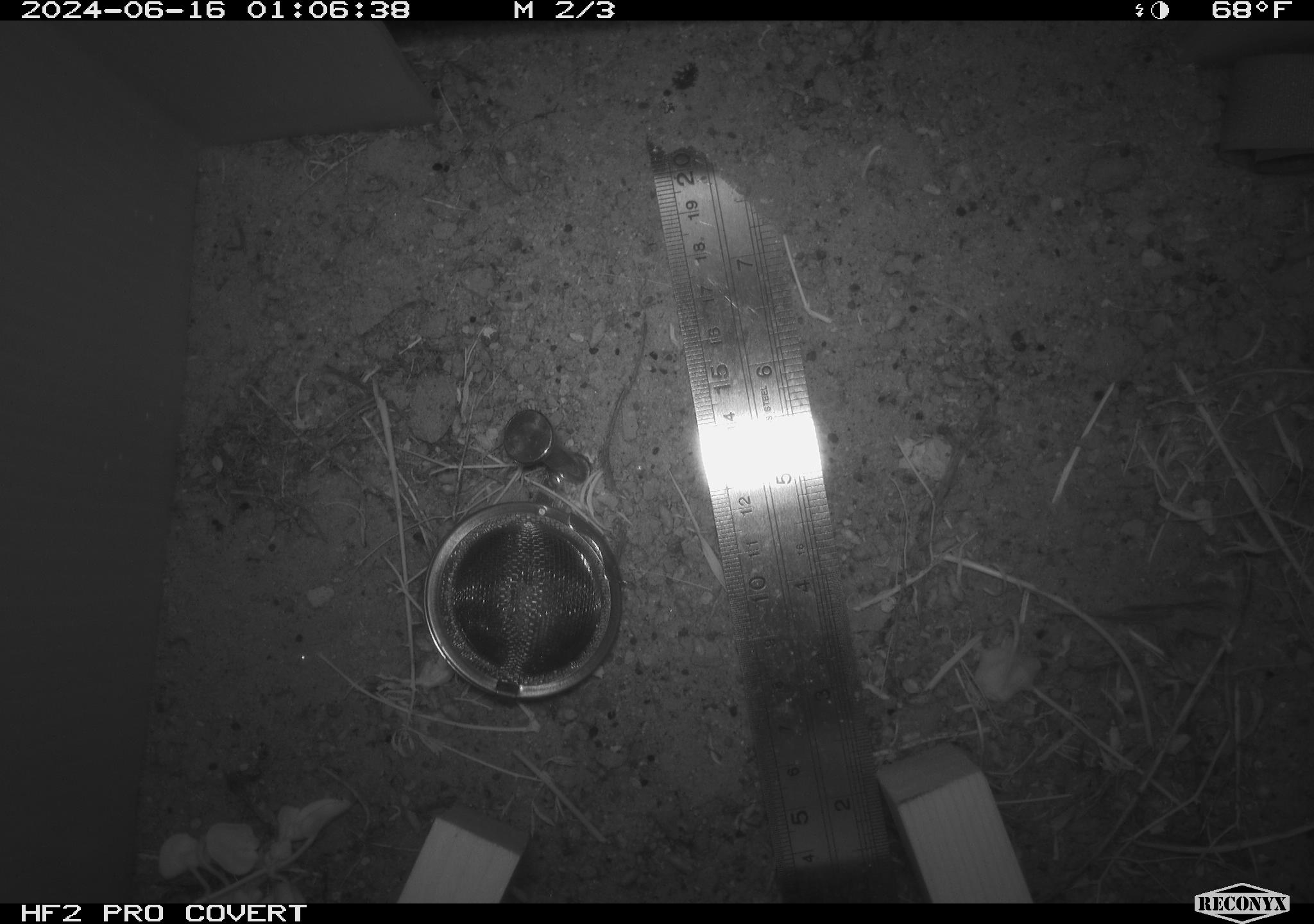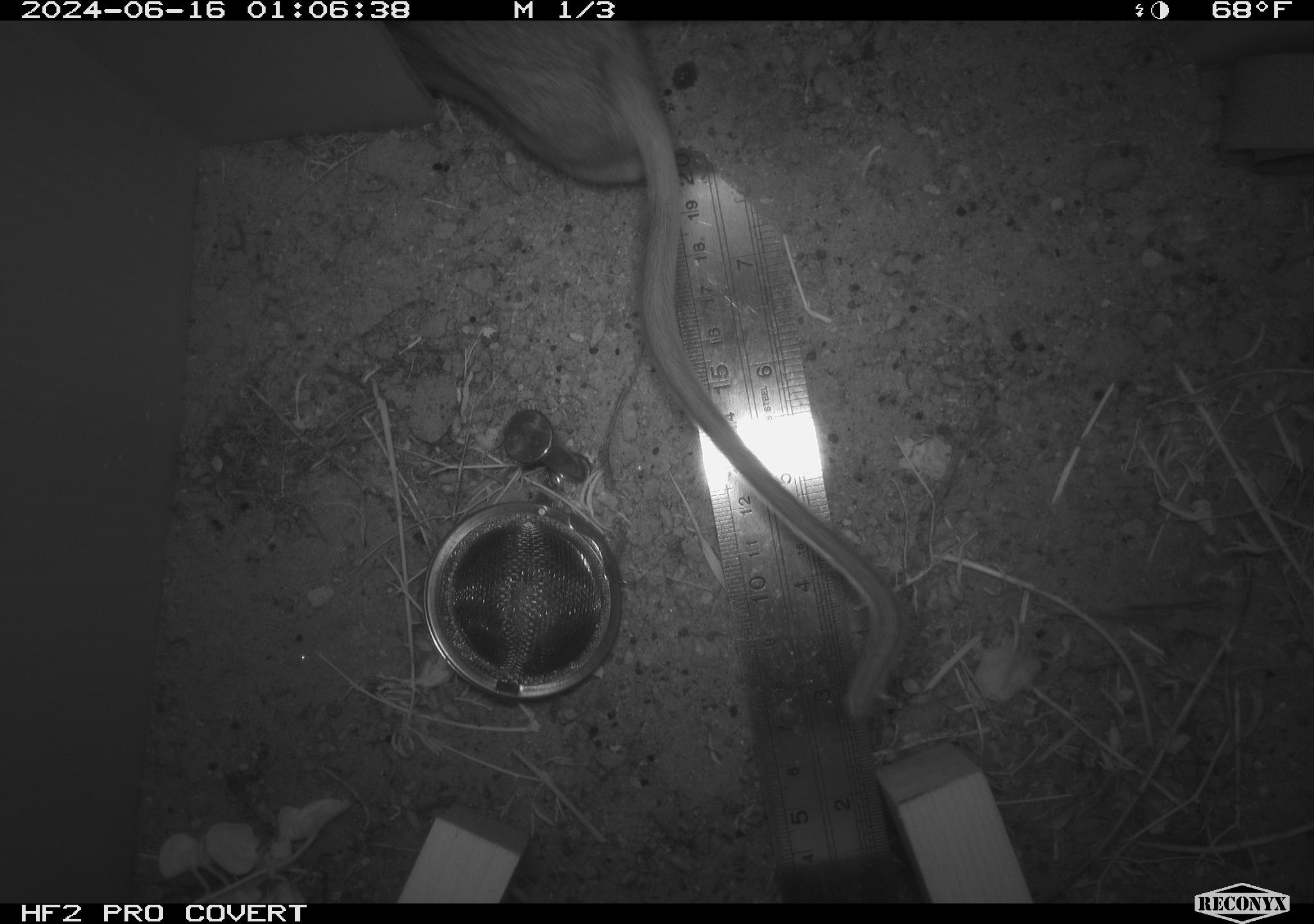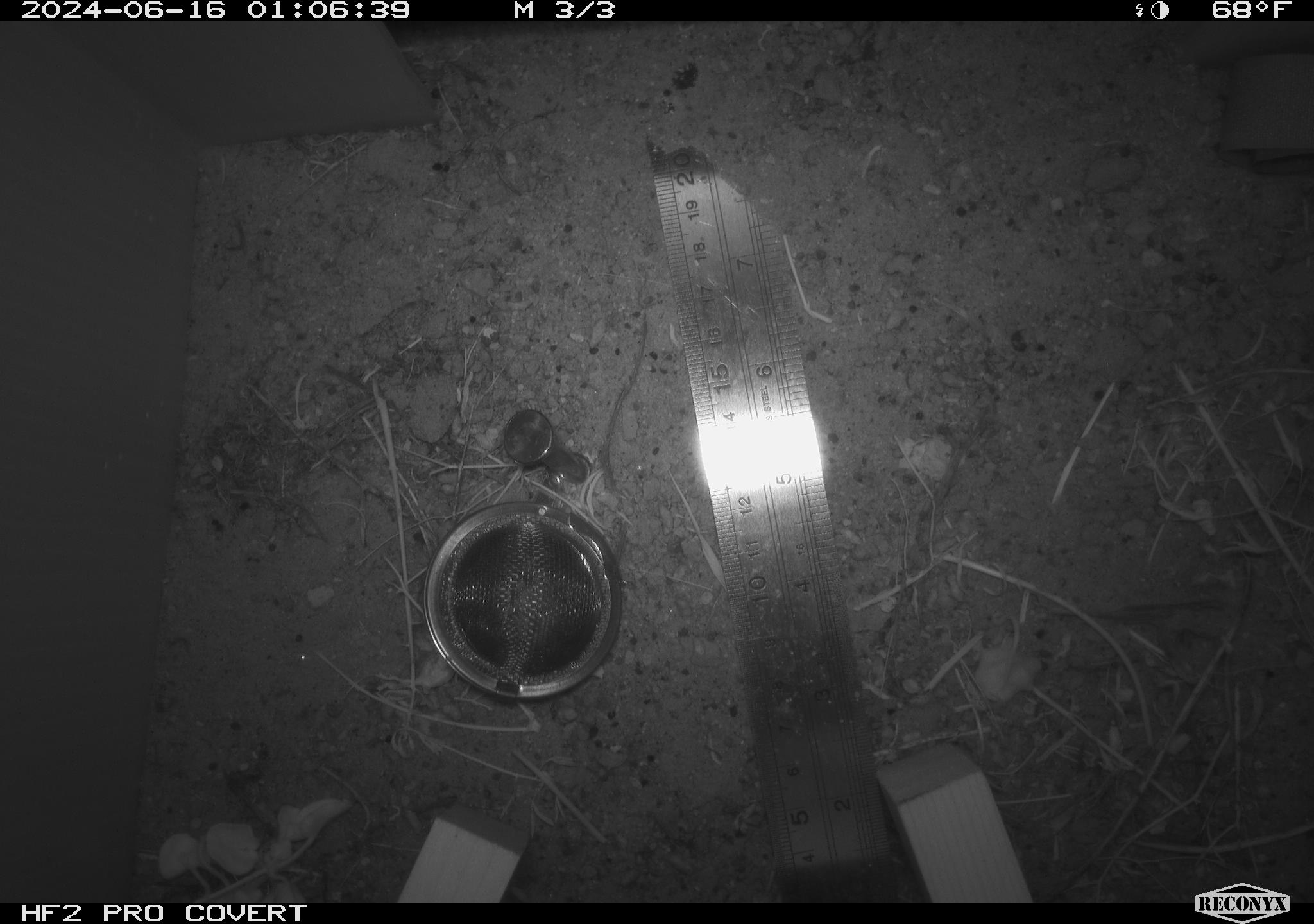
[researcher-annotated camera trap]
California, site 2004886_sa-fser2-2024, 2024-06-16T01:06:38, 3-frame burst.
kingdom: Animalia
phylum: Chordata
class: Mammalia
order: Rodentia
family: Cricetidae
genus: Neotoma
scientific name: Neotoma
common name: pack rat or woodrat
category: neotoma species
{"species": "neotoma species (pack rat or woodrat) (Neotoma)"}